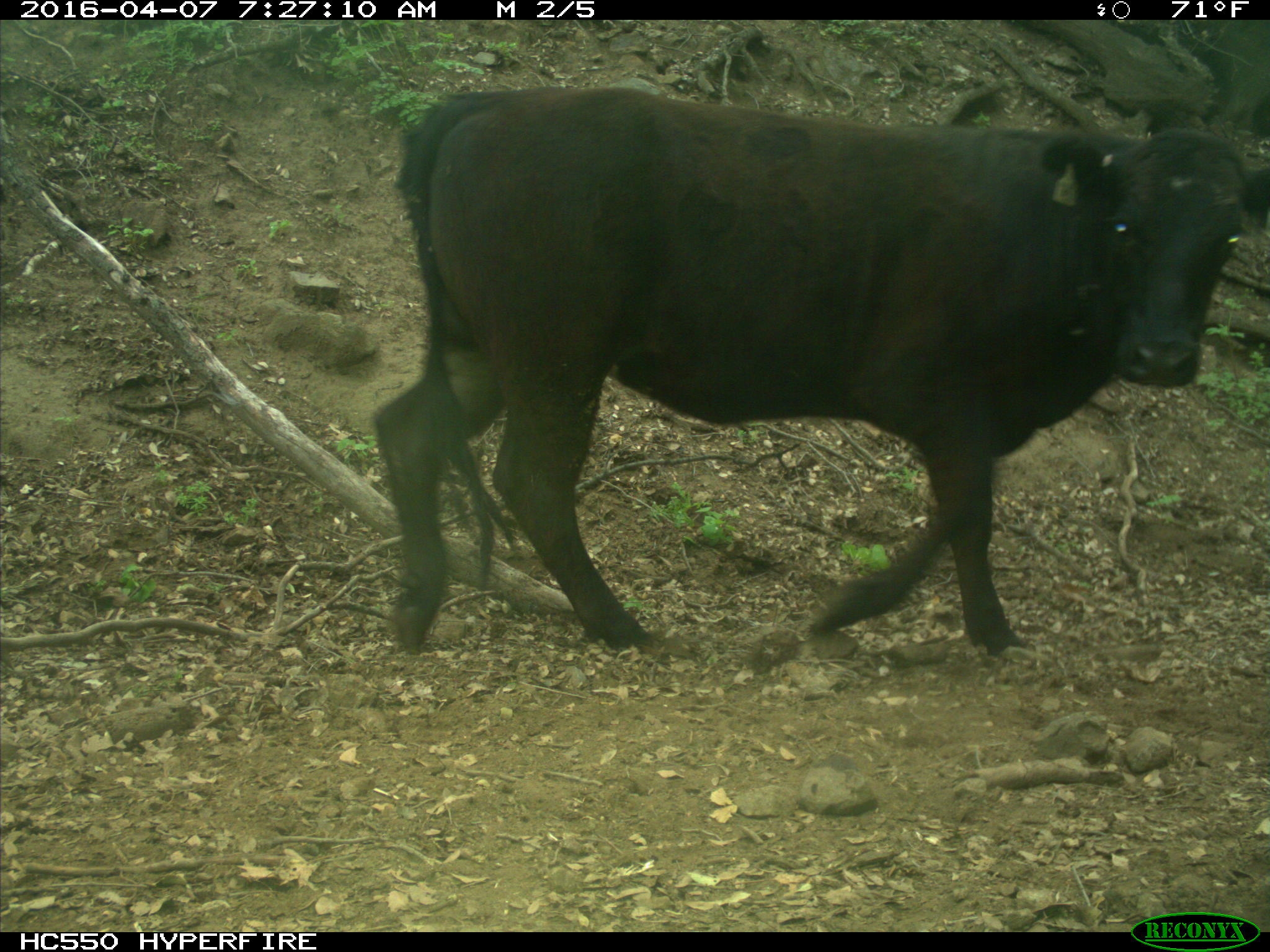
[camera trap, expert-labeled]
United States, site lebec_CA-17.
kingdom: Animalia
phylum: Chordata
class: Mammalia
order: Artiodactyla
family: Bovidae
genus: Bos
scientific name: Bos taurus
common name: domestic cow